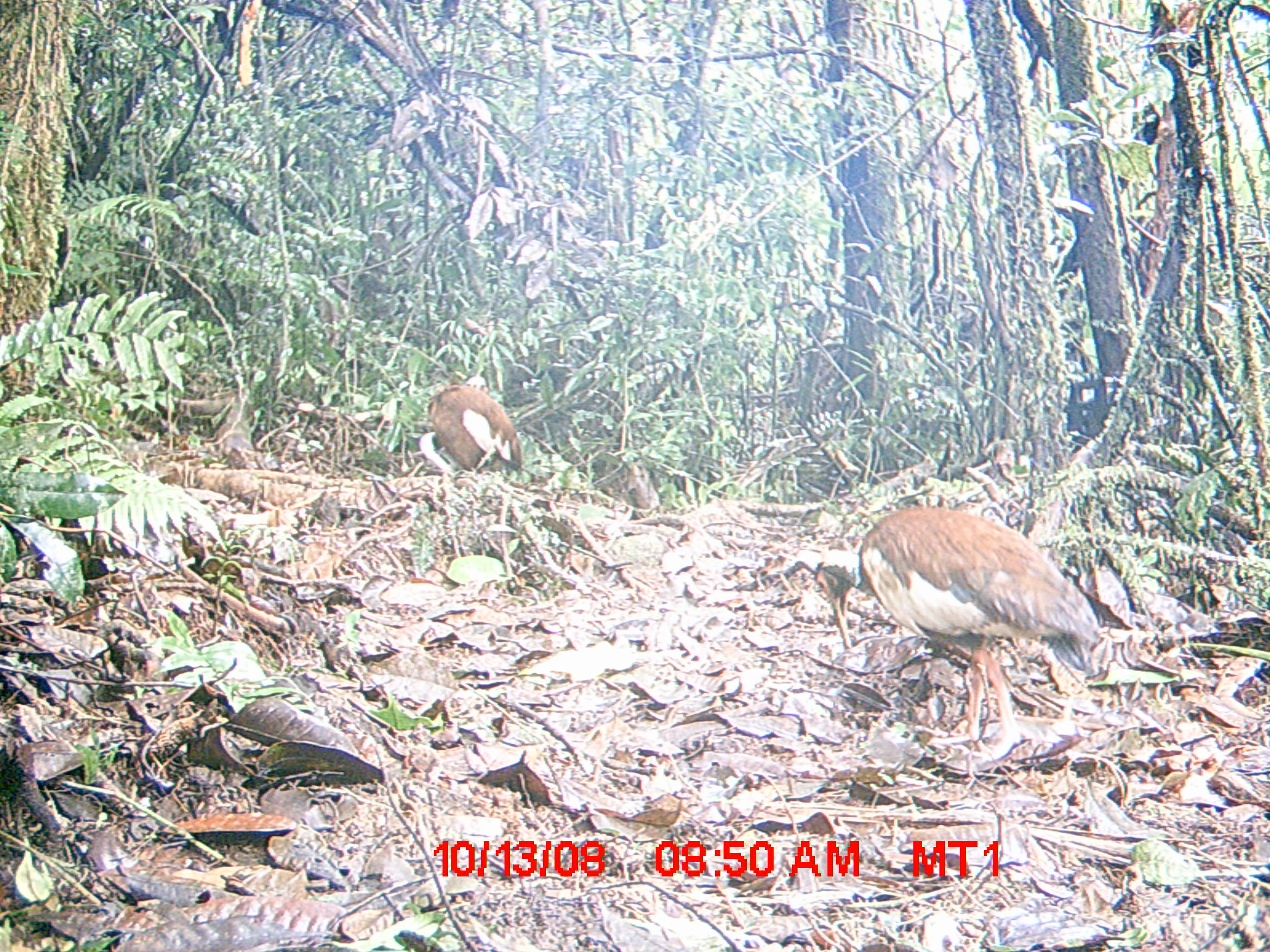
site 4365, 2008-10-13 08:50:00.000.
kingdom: Animalia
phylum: Chordata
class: Aves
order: Pelecaniformes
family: Threskiornithidae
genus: Lophotibis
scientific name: Lophotibis cristata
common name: madagascan ibis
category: lophotibis cristataa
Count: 2.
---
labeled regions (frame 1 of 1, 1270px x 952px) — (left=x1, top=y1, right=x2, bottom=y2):
lophotibis cristataa: (left=813, top=506, right=1101, bottom=798); (left=423, top=381, right=522, bottom=474)